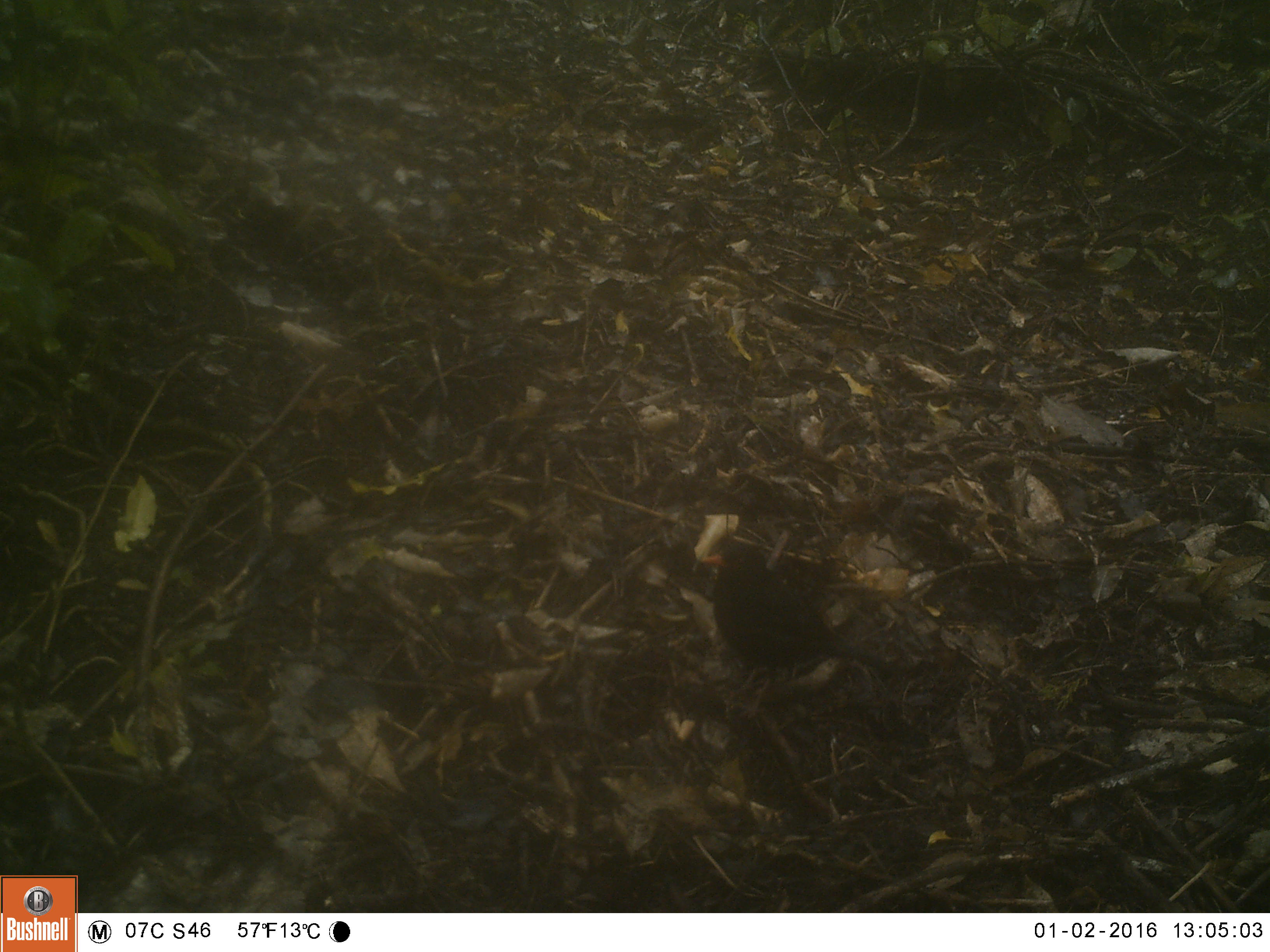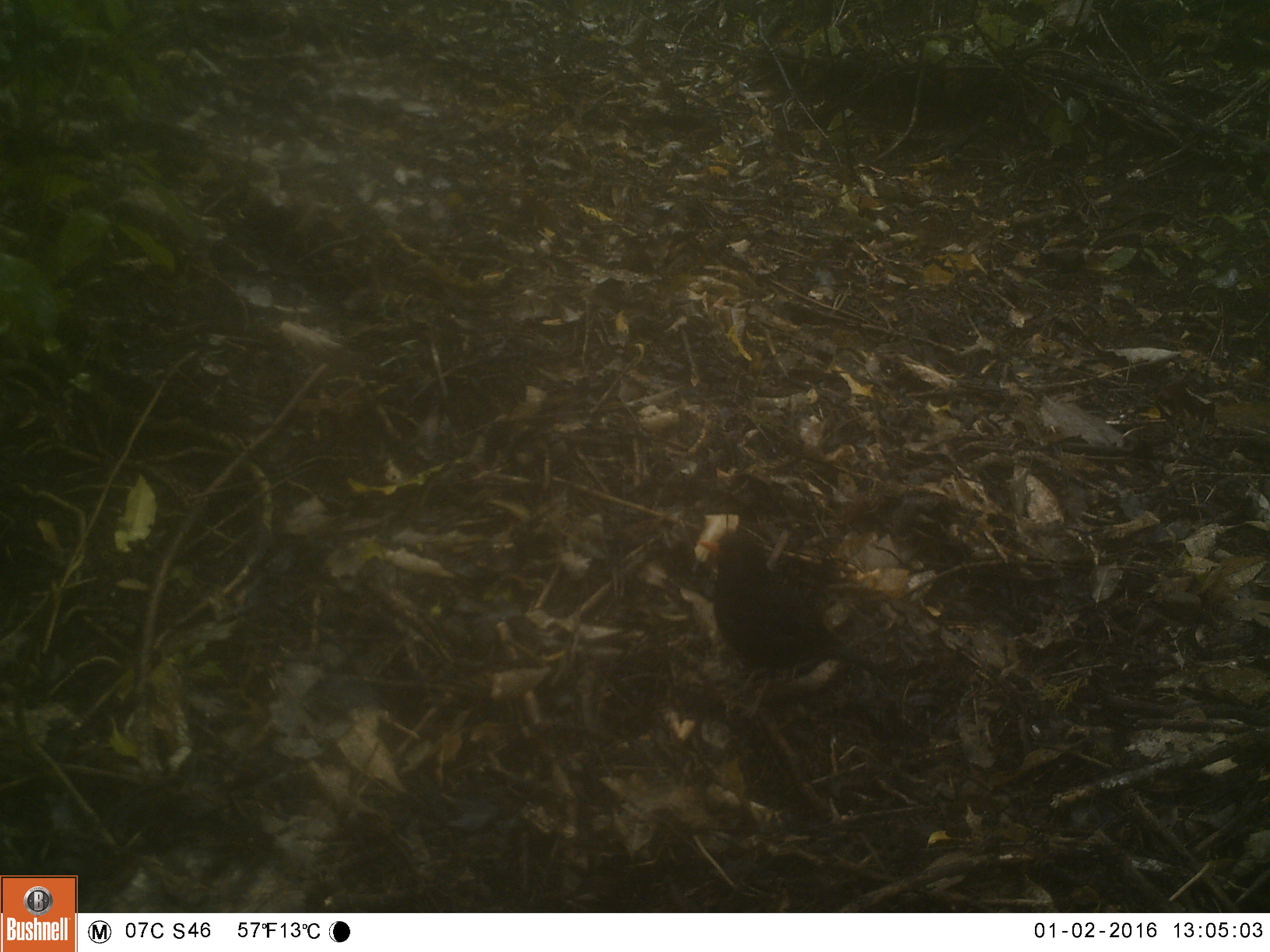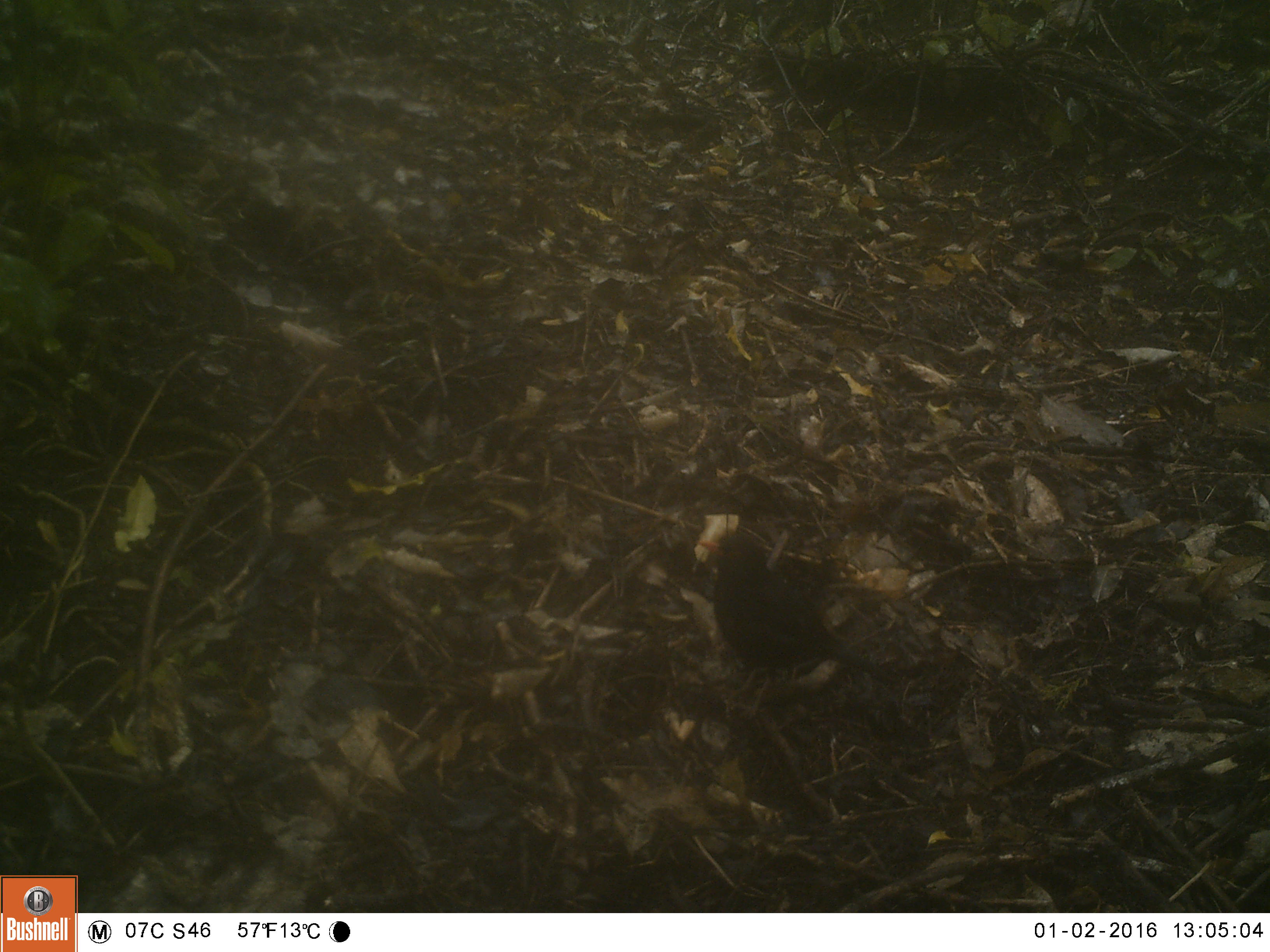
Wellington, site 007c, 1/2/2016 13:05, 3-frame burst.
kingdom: Animalia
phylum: Chordata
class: Aves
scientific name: Aves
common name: bird